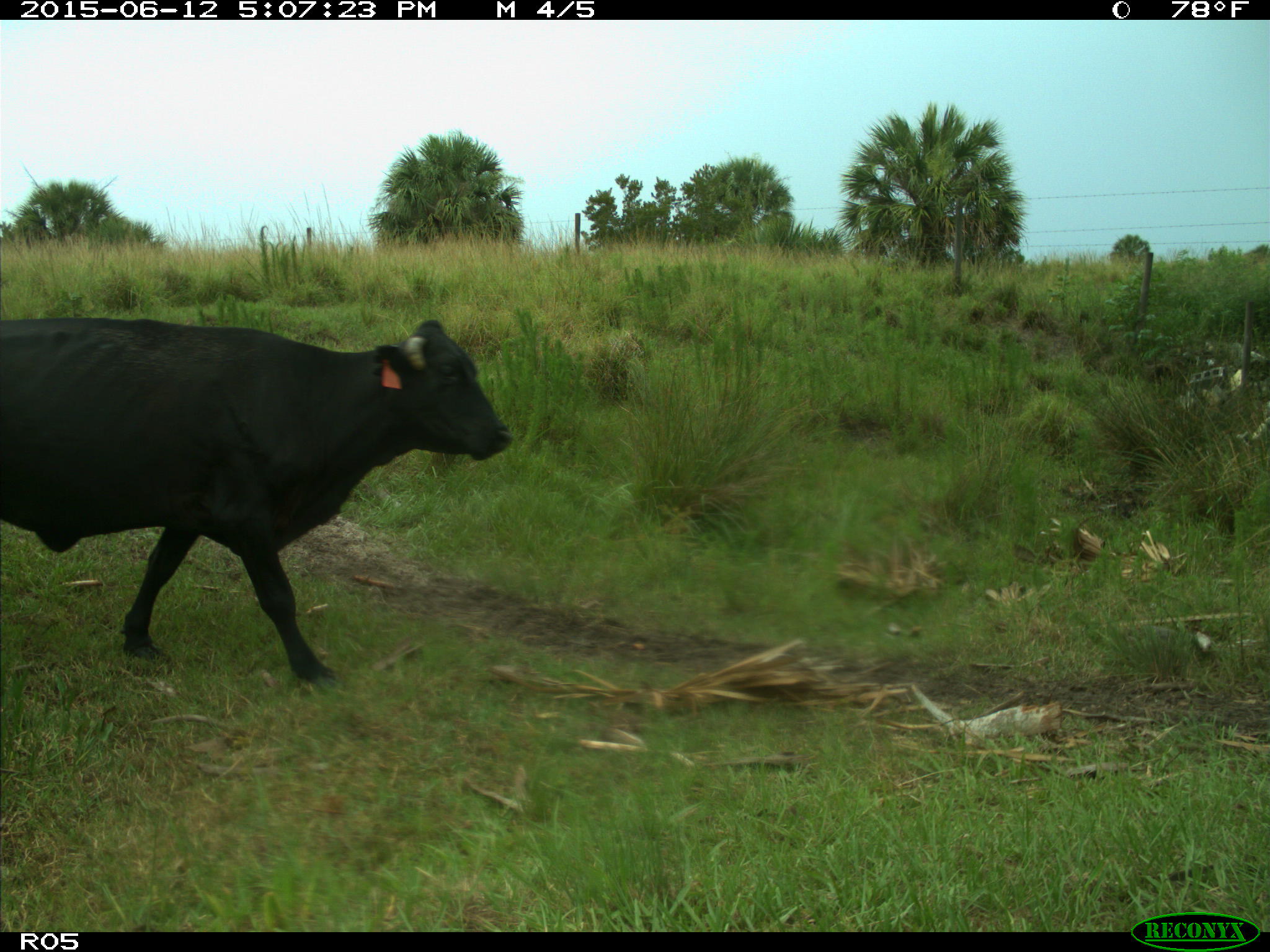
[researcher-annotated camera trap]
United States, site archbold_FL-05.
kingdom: Animalia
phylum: Chordata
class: Mammalia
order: Artiodactyla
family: Bovidae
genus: Bos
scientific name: Bos taurus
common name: domestic cow